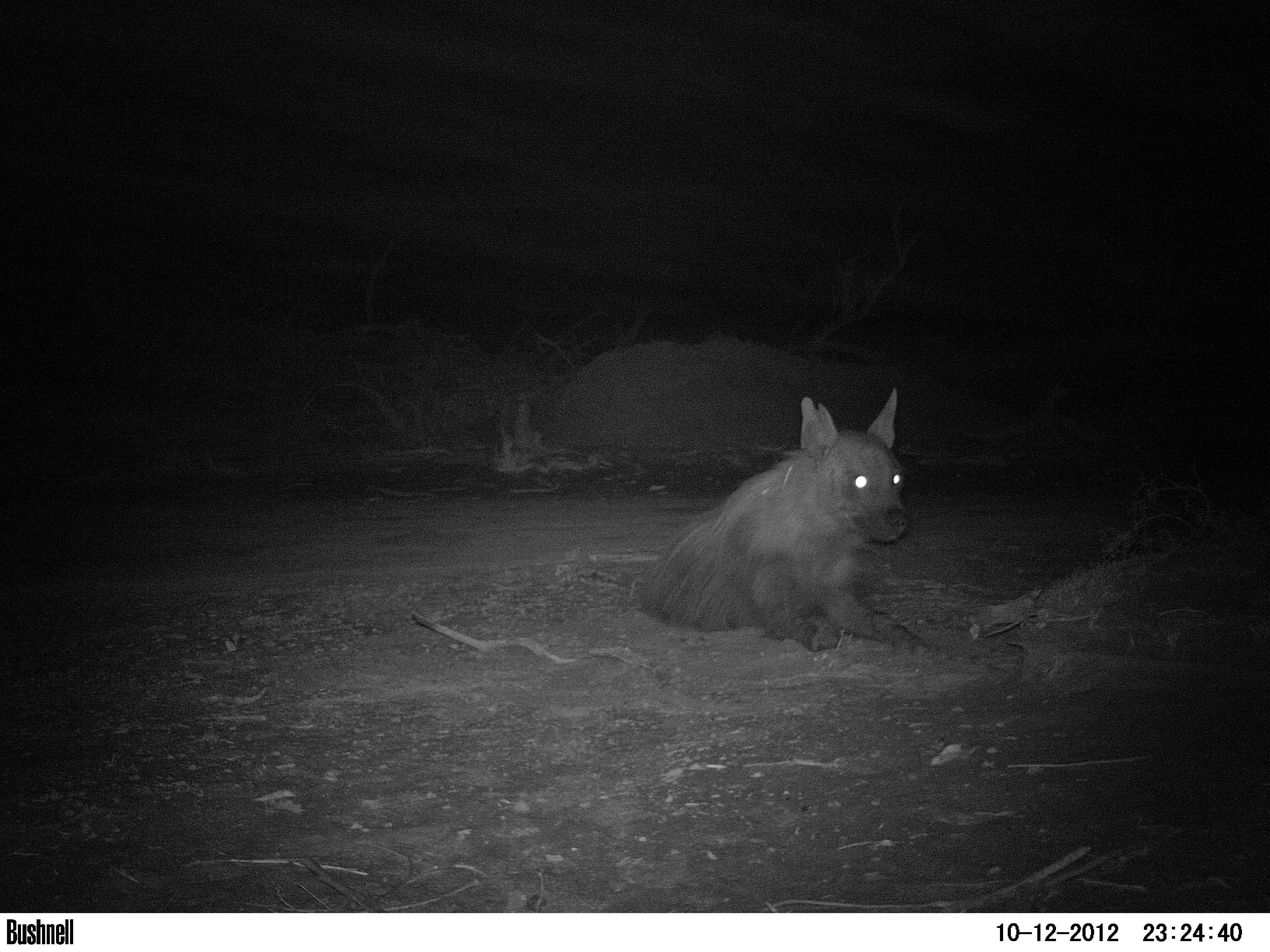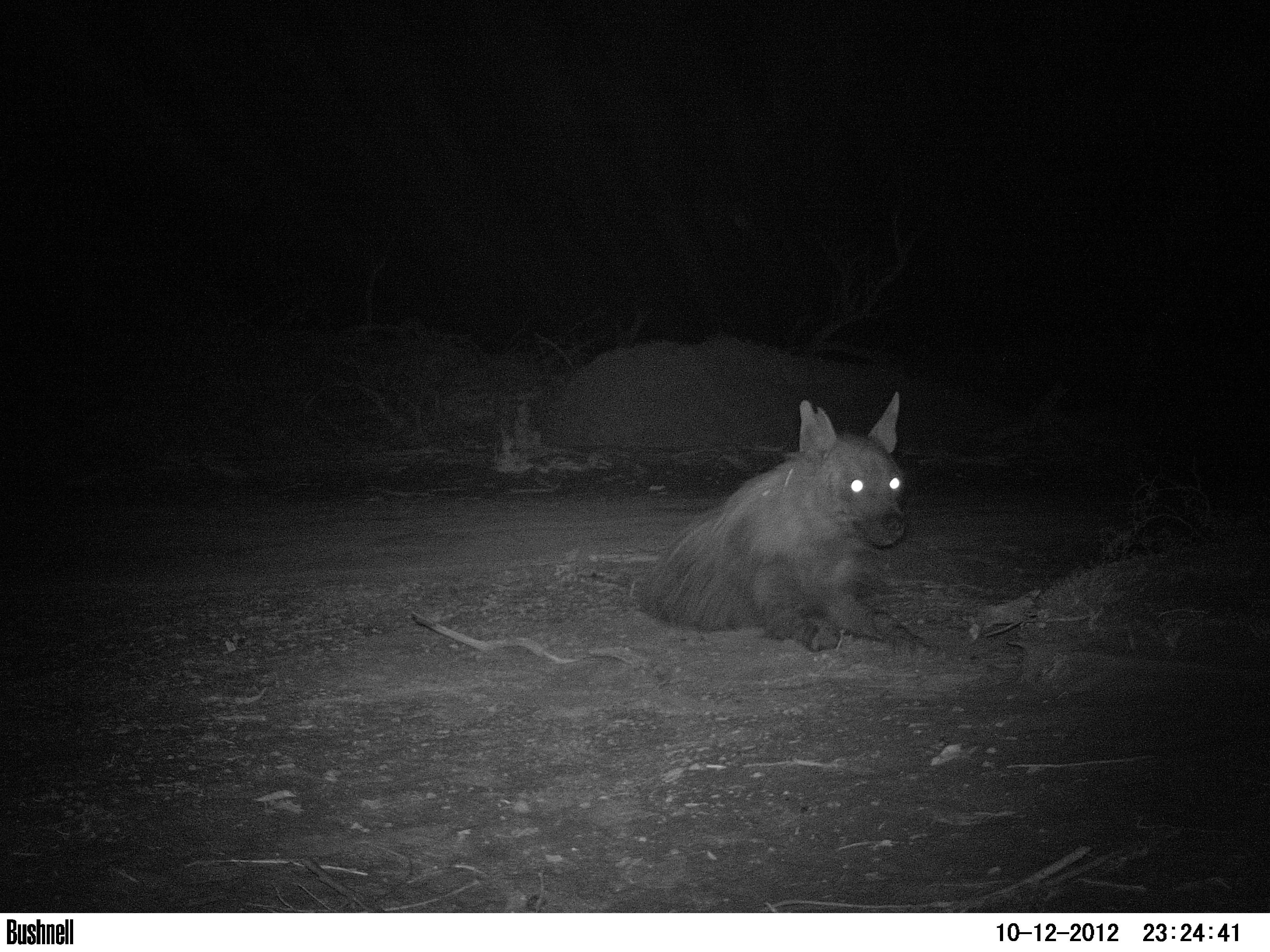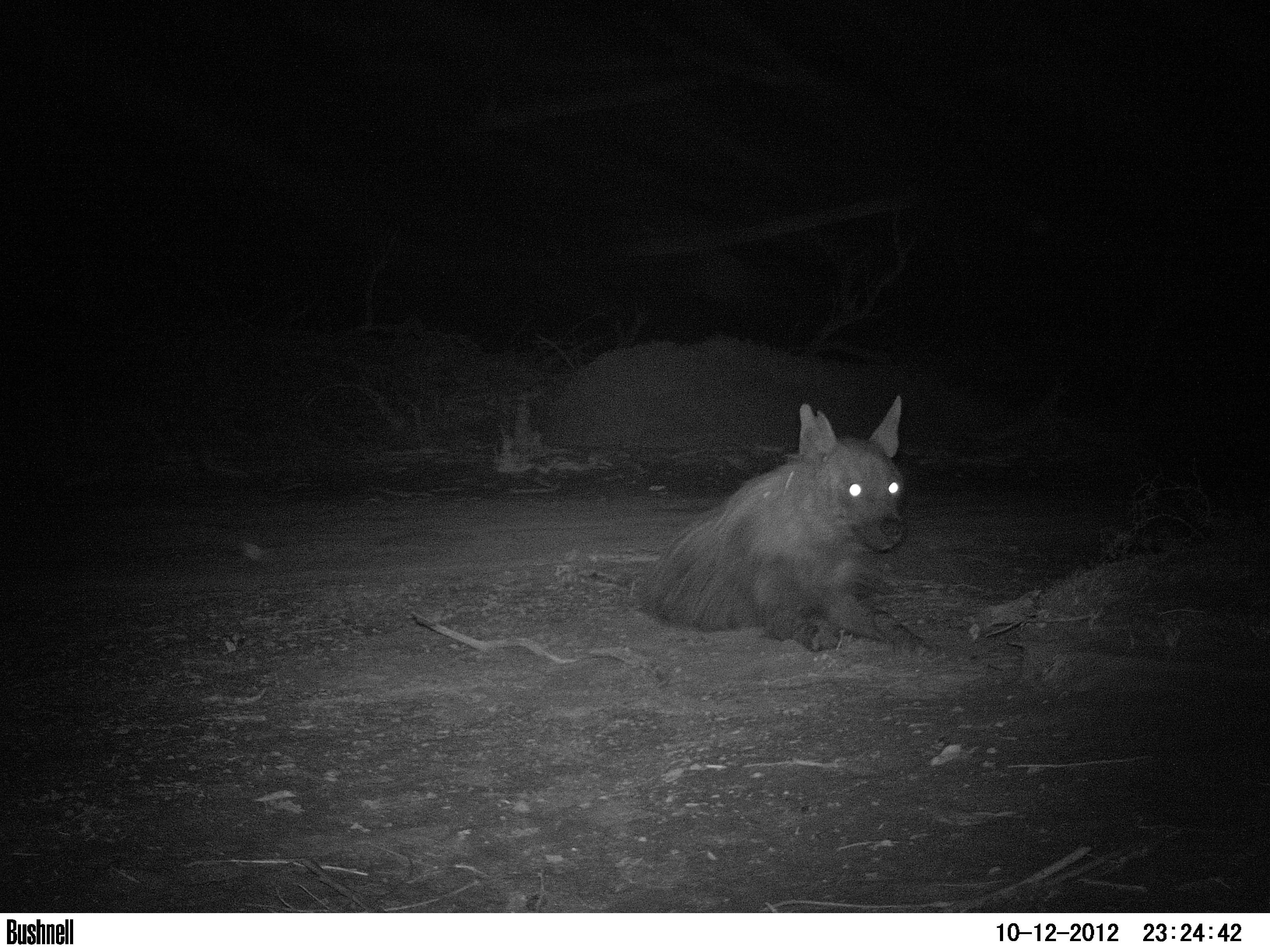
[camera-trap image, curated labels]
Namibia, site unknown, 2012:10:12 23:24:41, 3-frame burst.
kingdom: Animalia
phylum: Chordata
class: Mammalia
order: Carnivora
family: Hyaenidae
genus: Parahyaena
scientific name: Parahyaena brunnea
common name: brown hyena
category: hyaena brunnea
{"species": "hyaena brunnea (brown hyena) (Parahyaena brunnea)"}